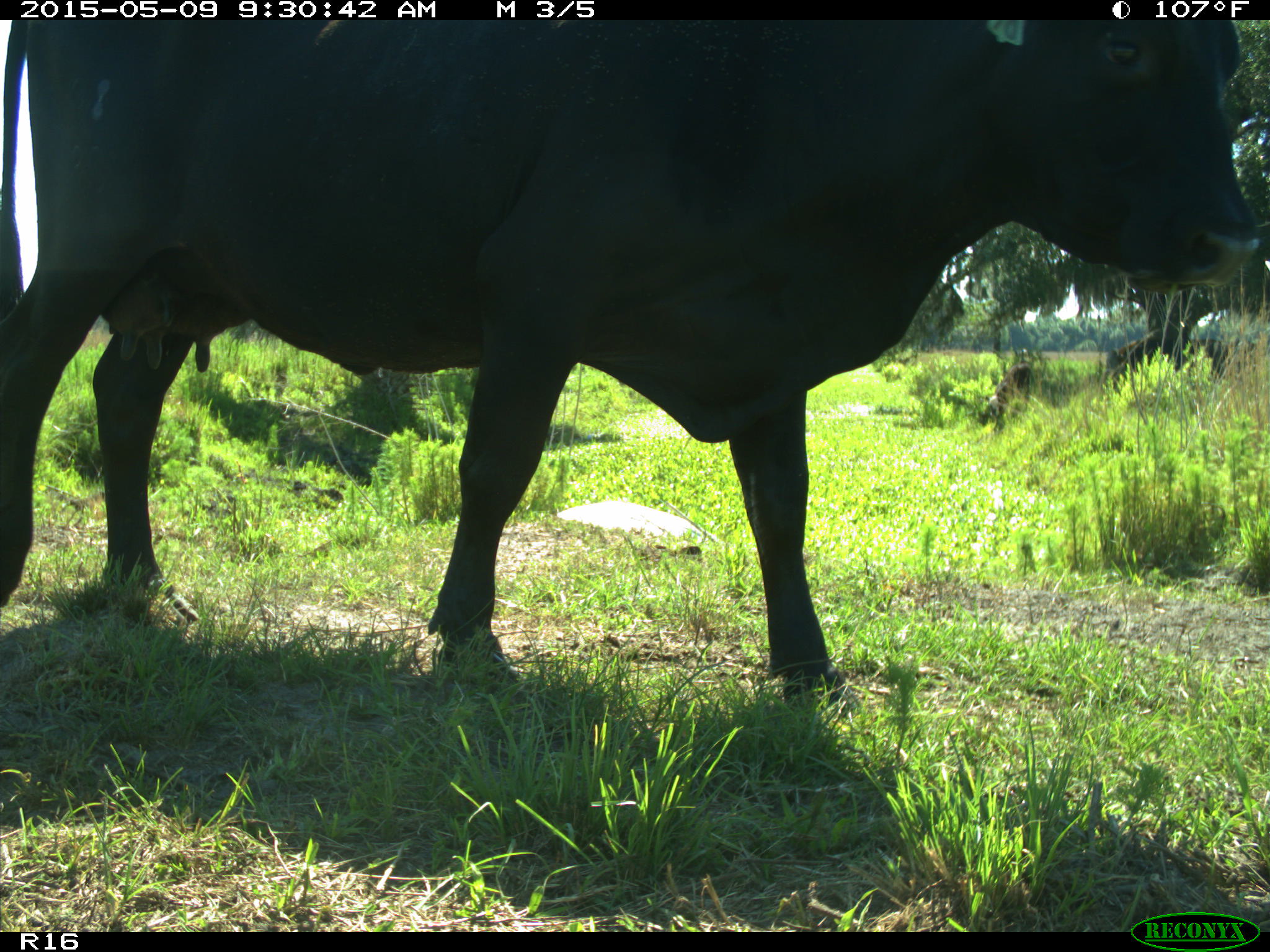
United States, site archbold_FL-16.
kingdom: Animalia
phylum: Chordata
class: Mammalia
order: Artiodactyla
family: Bovidae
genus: Bos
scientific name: Bos taurus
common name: domestic cow